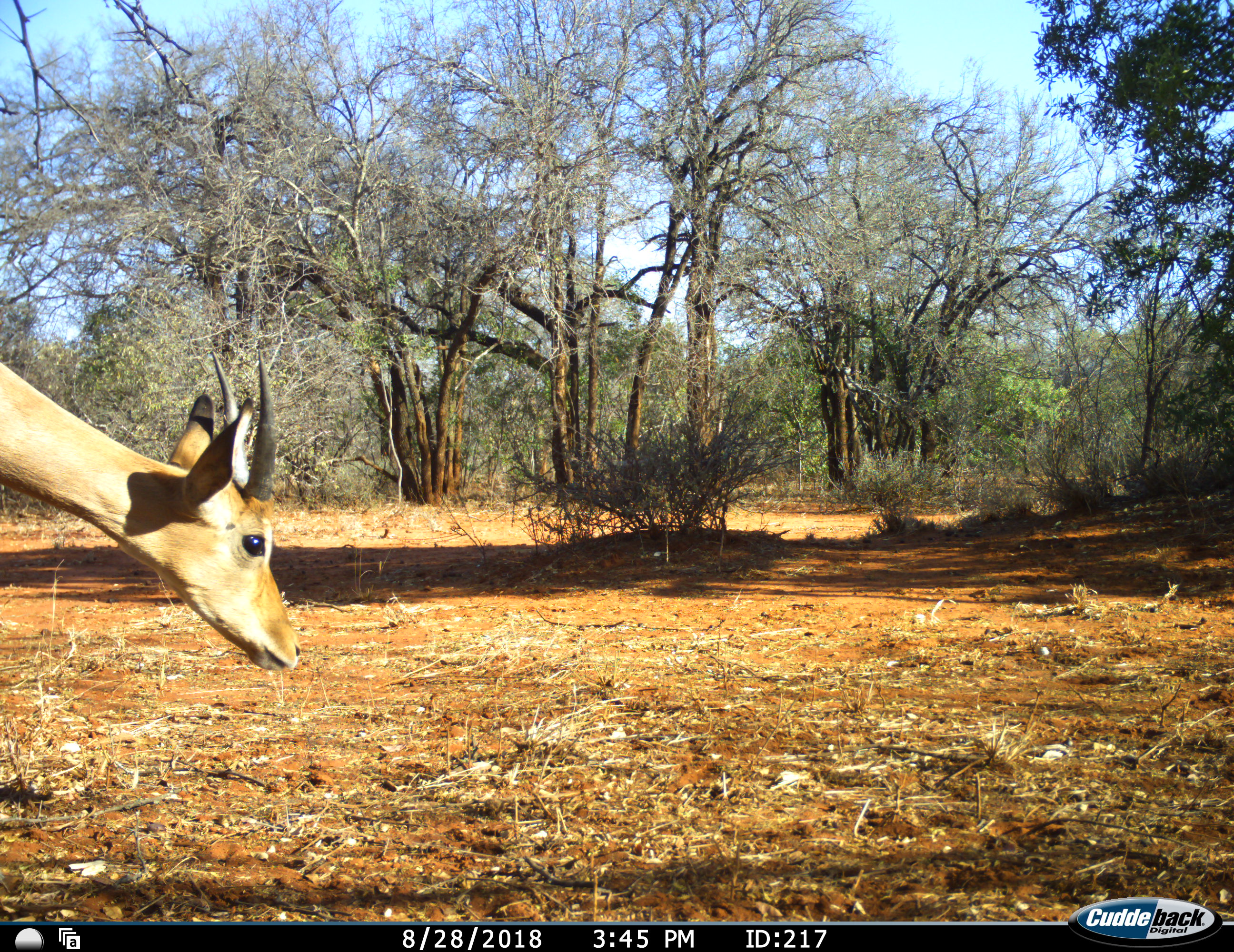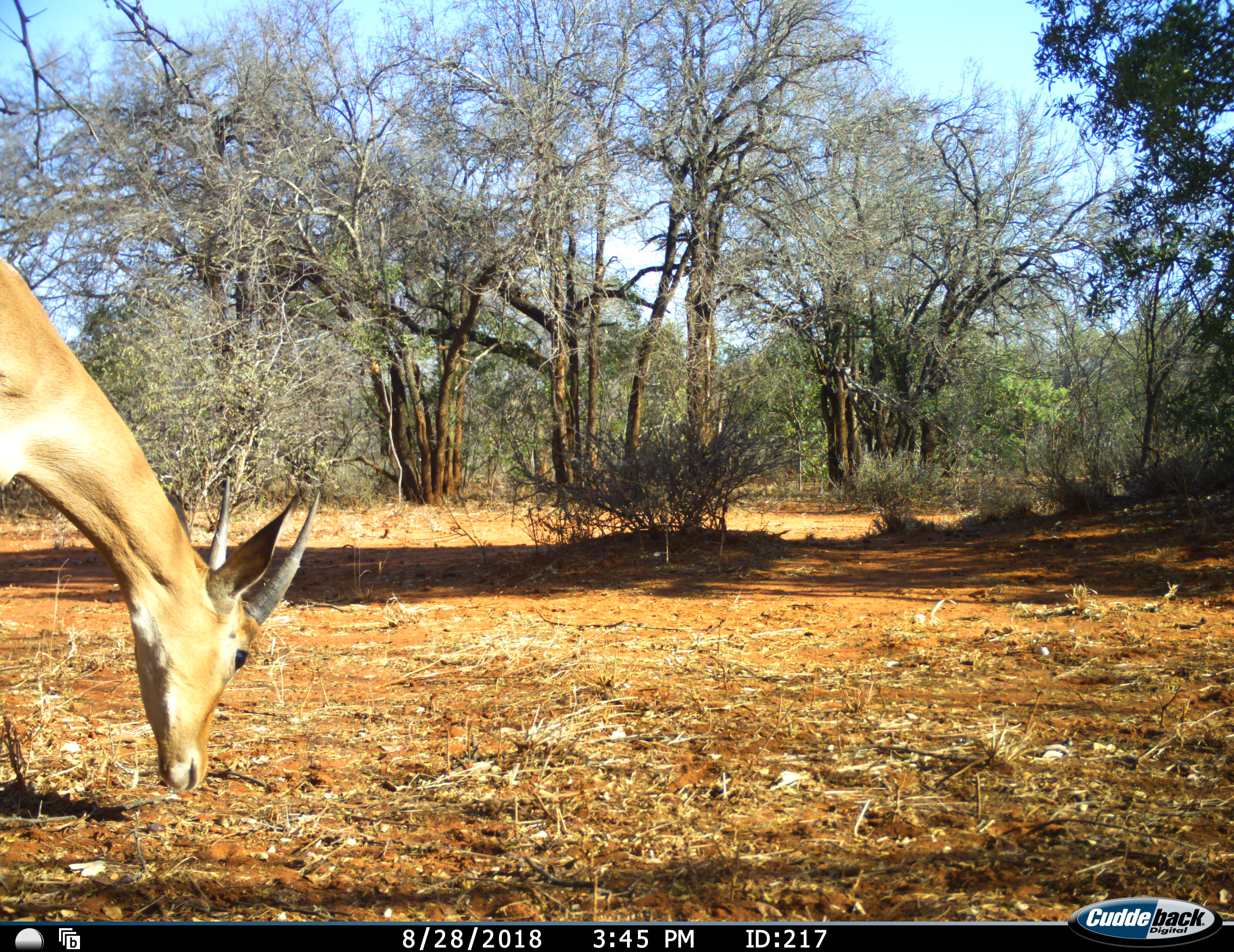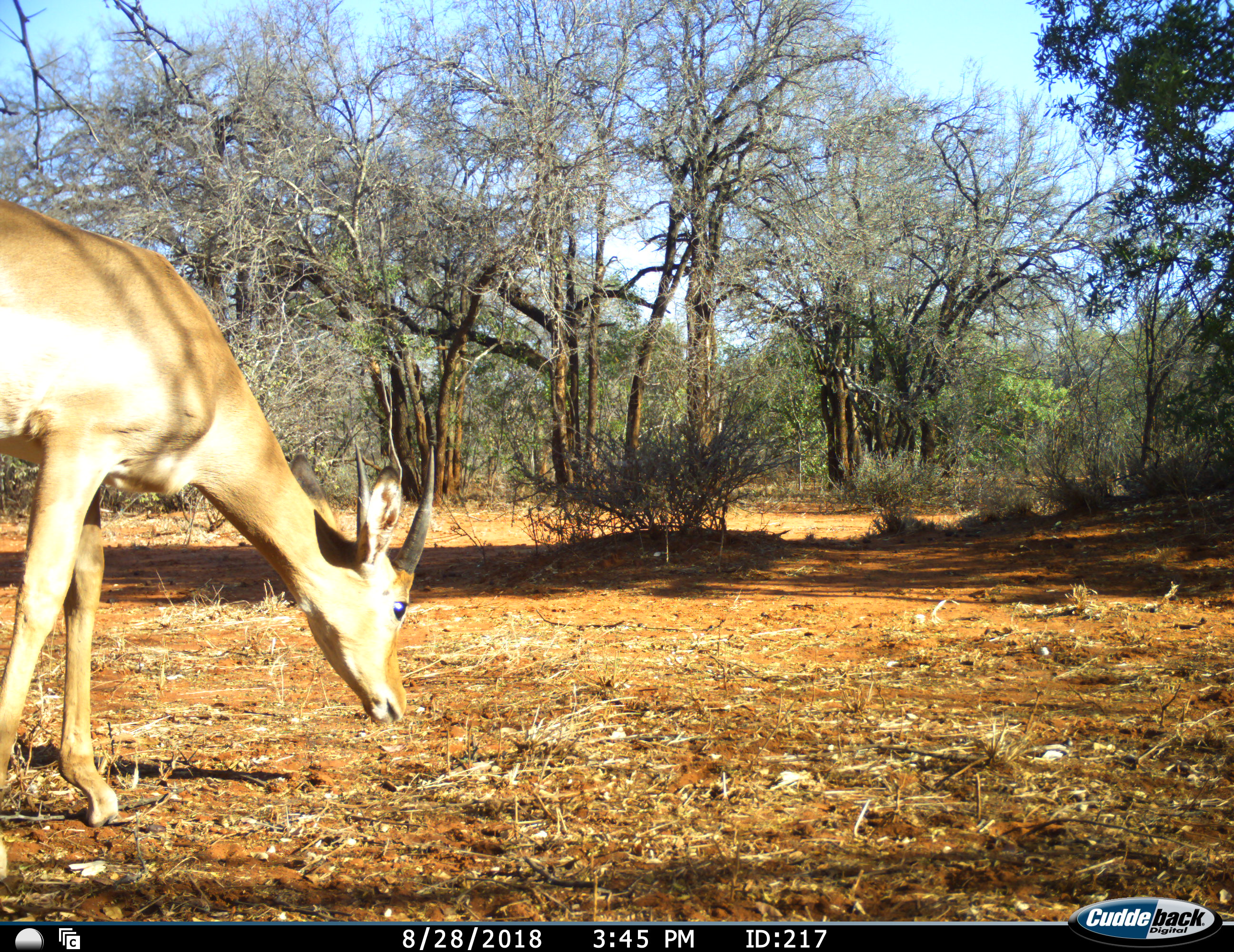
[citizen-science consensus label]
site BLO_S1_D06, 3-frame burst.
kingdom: Animalia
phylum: Chordata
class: Mammalia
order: Artiodactyla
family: Bovidae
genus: Ourebia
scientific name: Ourebia ourebi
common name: oribi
Oribi (Ourebia ourebi), count 1. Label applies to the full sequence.